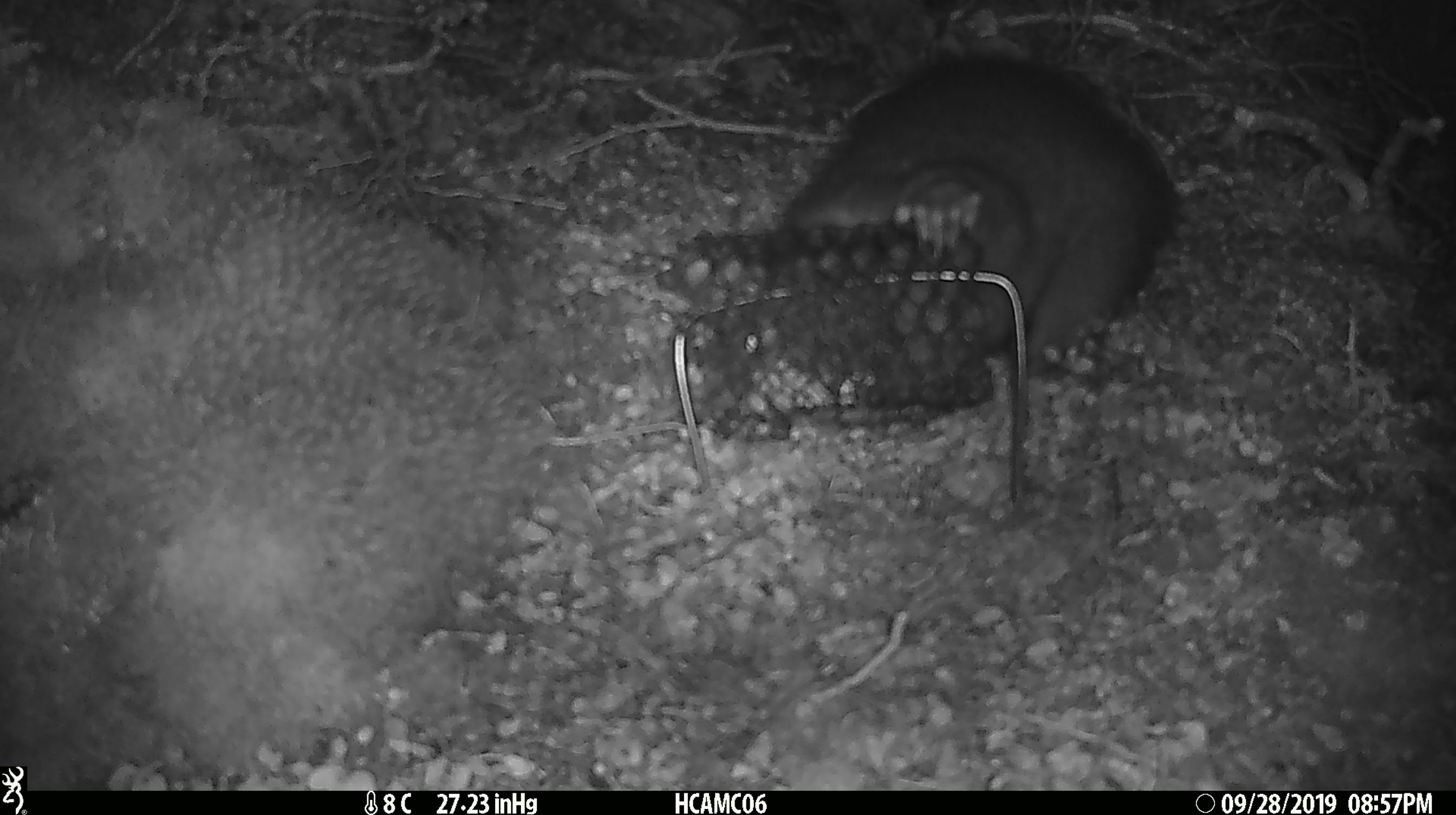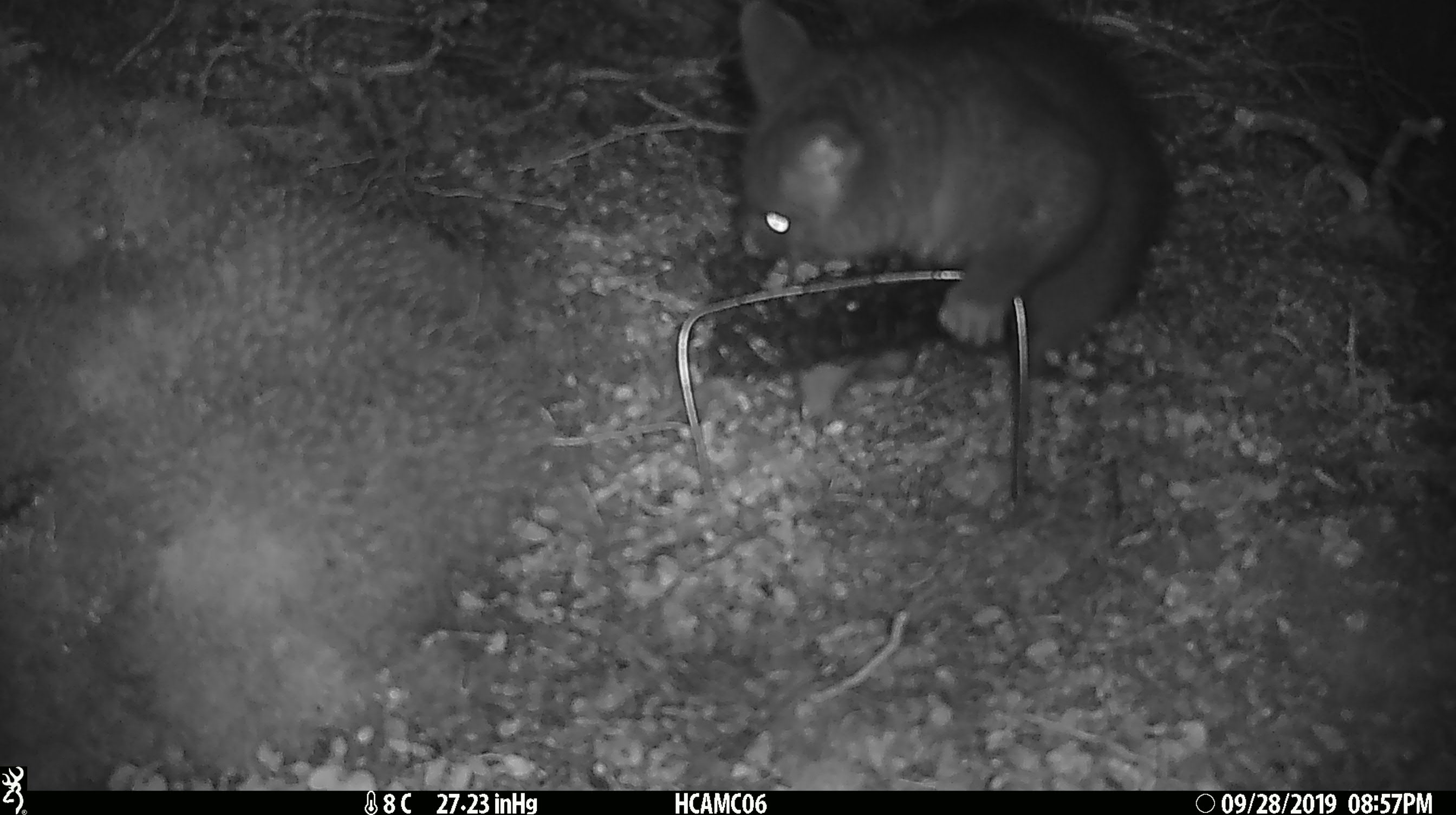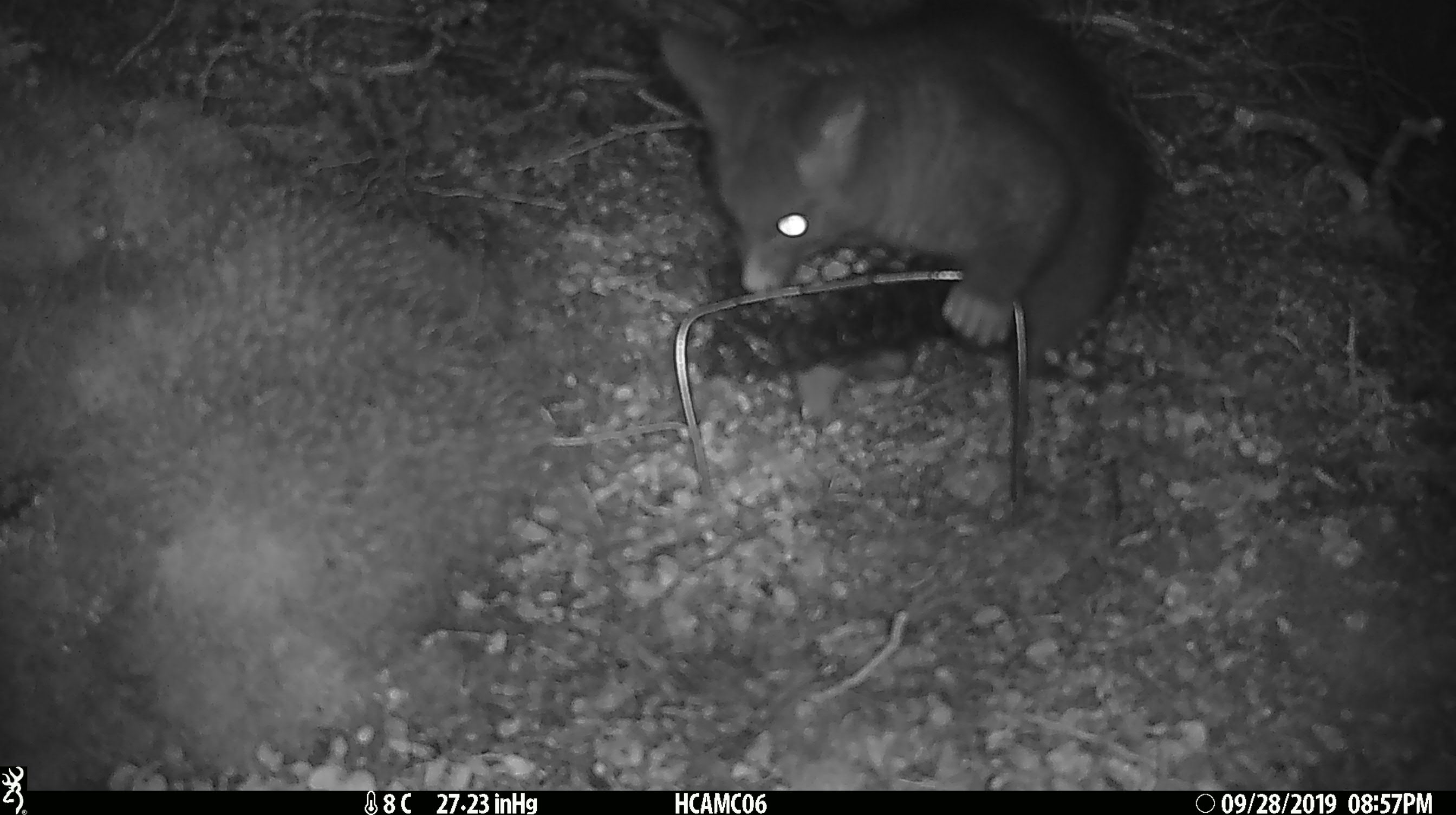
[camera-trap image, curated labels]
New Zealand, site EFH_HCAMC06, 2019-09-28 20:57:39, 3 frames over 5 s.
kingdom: Animalia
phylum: Chordata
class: Mammalia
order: Diprotodontia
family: Phalangeridae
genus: Trichosurus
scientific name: Trichosurus vulpecula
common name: common brushtail possum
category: possum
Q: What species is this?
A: Possum (common brushtail possum) (Trichosurus vulpecula).